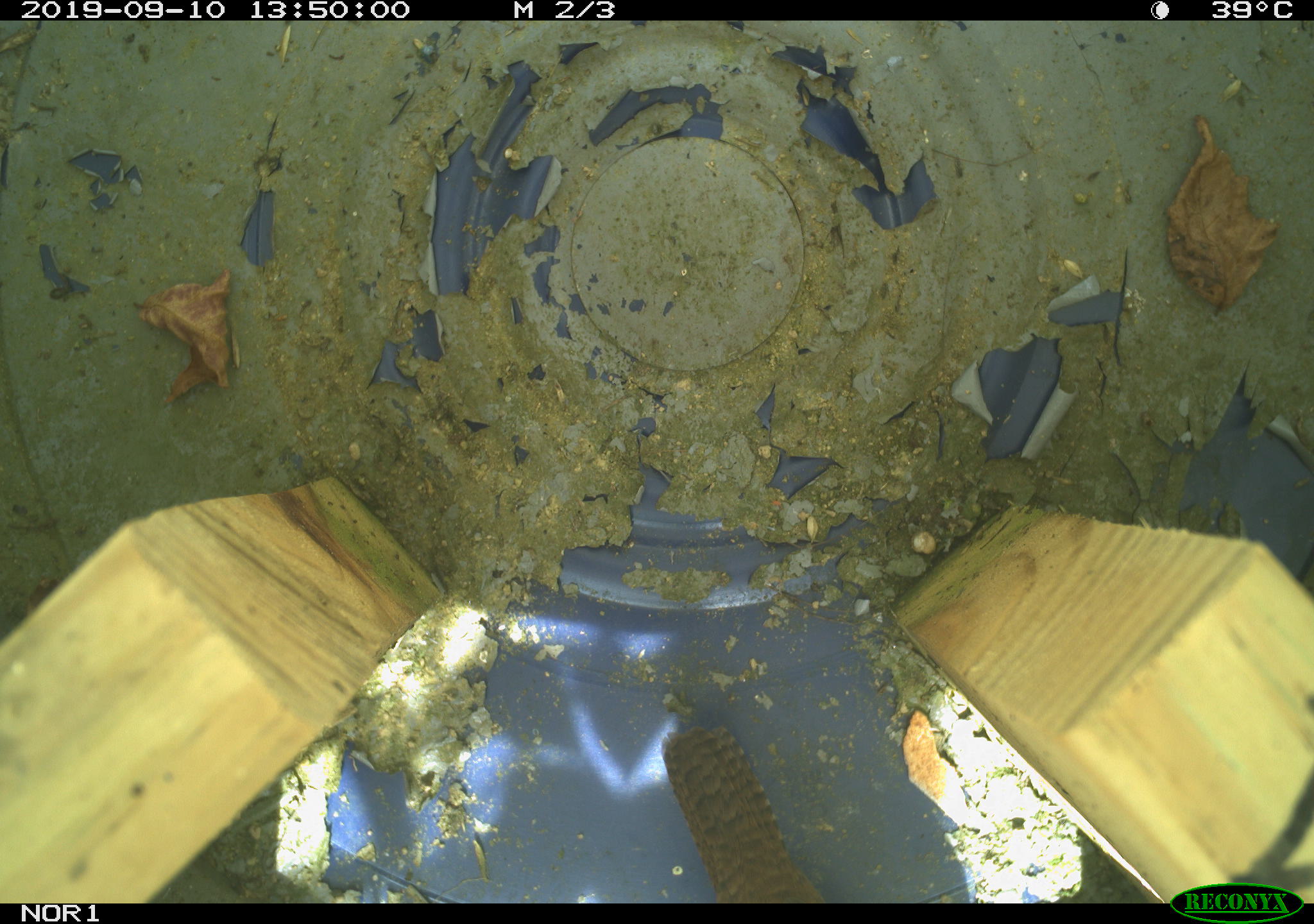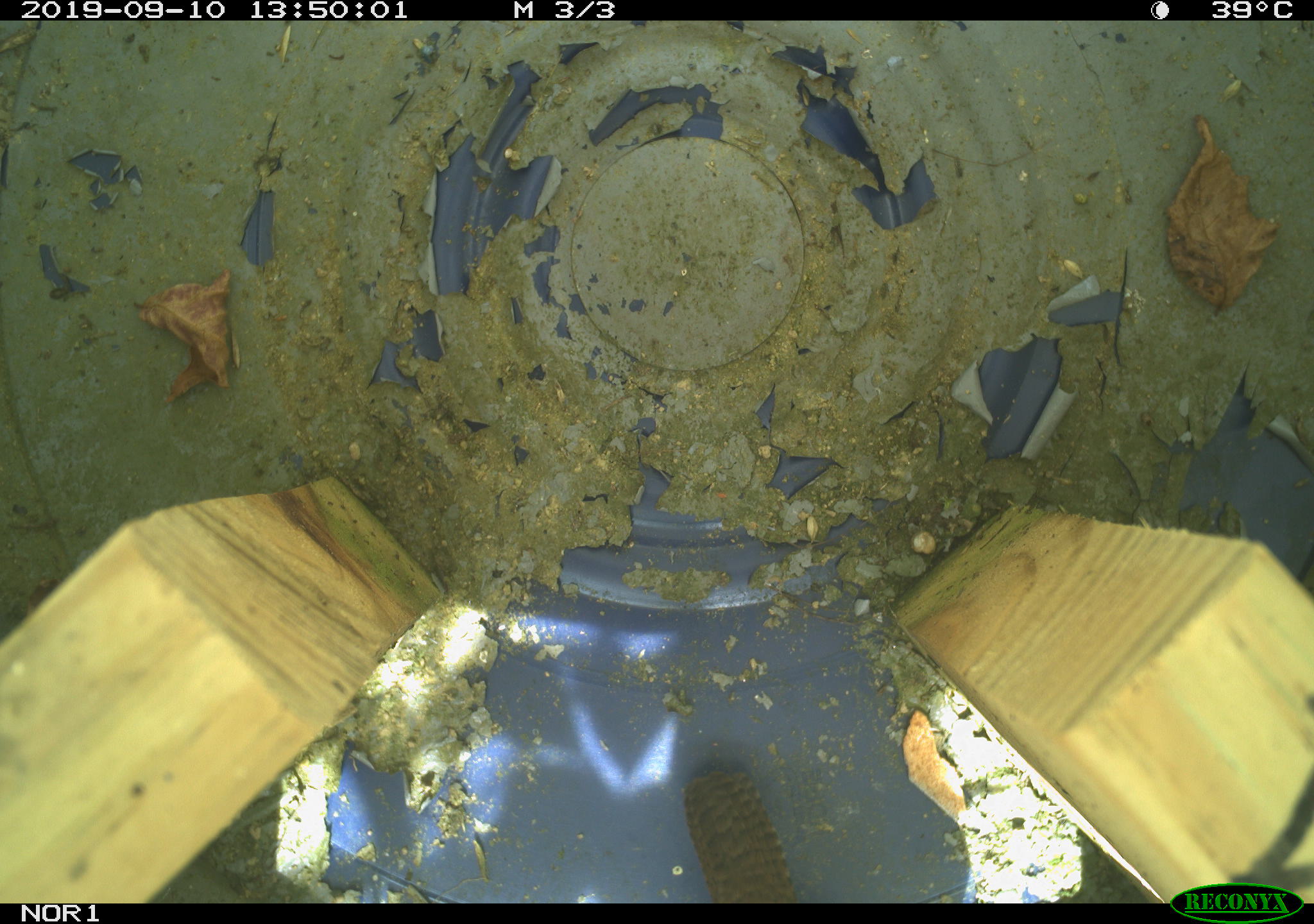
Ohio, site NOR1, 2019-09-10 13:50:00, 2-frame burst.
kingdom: Animalia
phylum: Chordata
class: Aves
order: Passeriformes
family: Troglodytidae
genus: Troglodytes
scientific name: Troglodytes aedon aedon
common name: northern house wren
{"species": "northern house wren (Troglodytes aedon aedon)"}